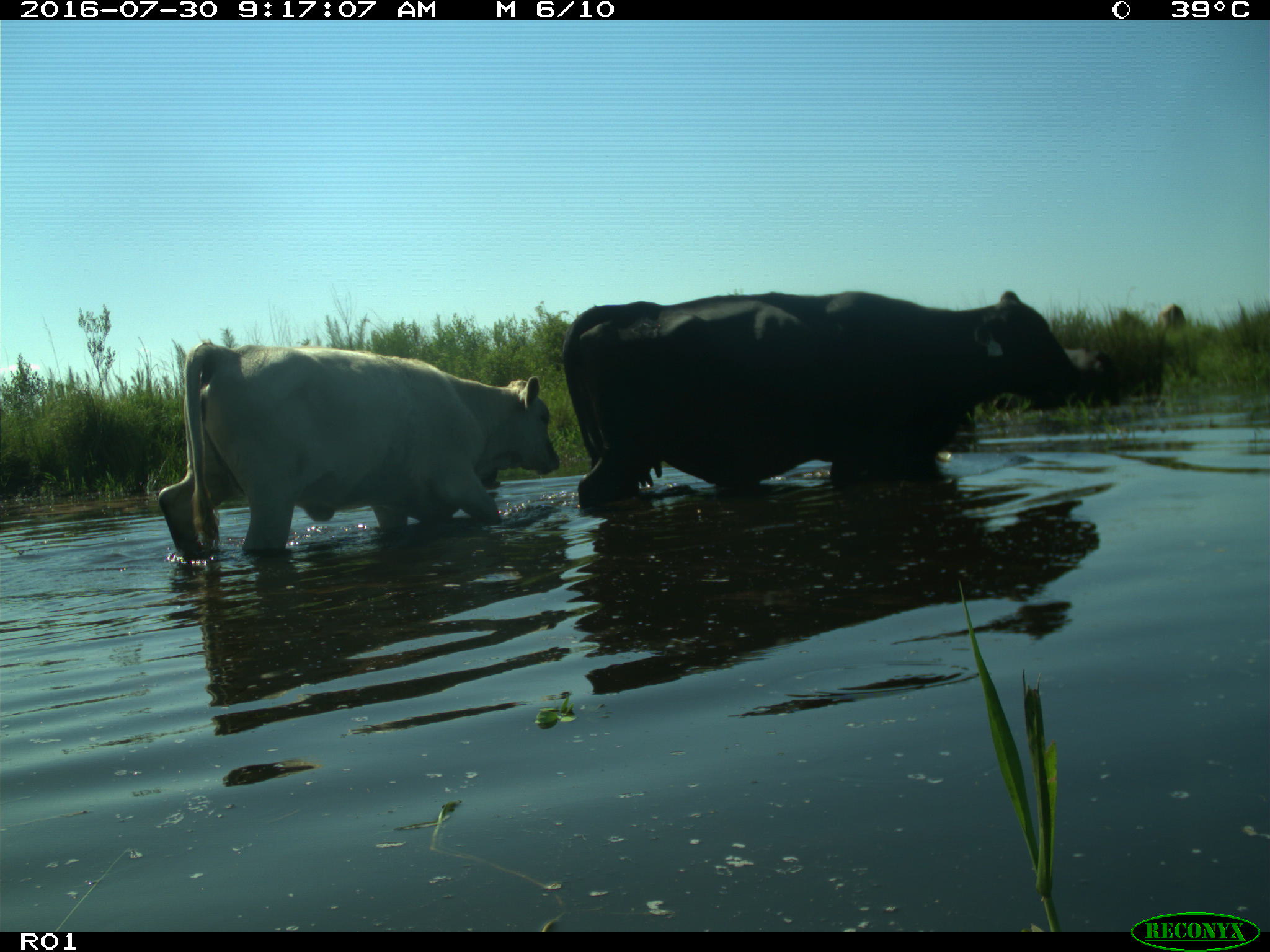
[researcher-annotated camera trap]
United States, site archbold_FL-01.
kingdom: Animalia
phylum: Chordata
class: Mammalia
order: Artiodactyla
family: Bovidae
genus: Bos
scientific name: Bos taurus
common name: domestic cow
Bos taurus (domestic cow).